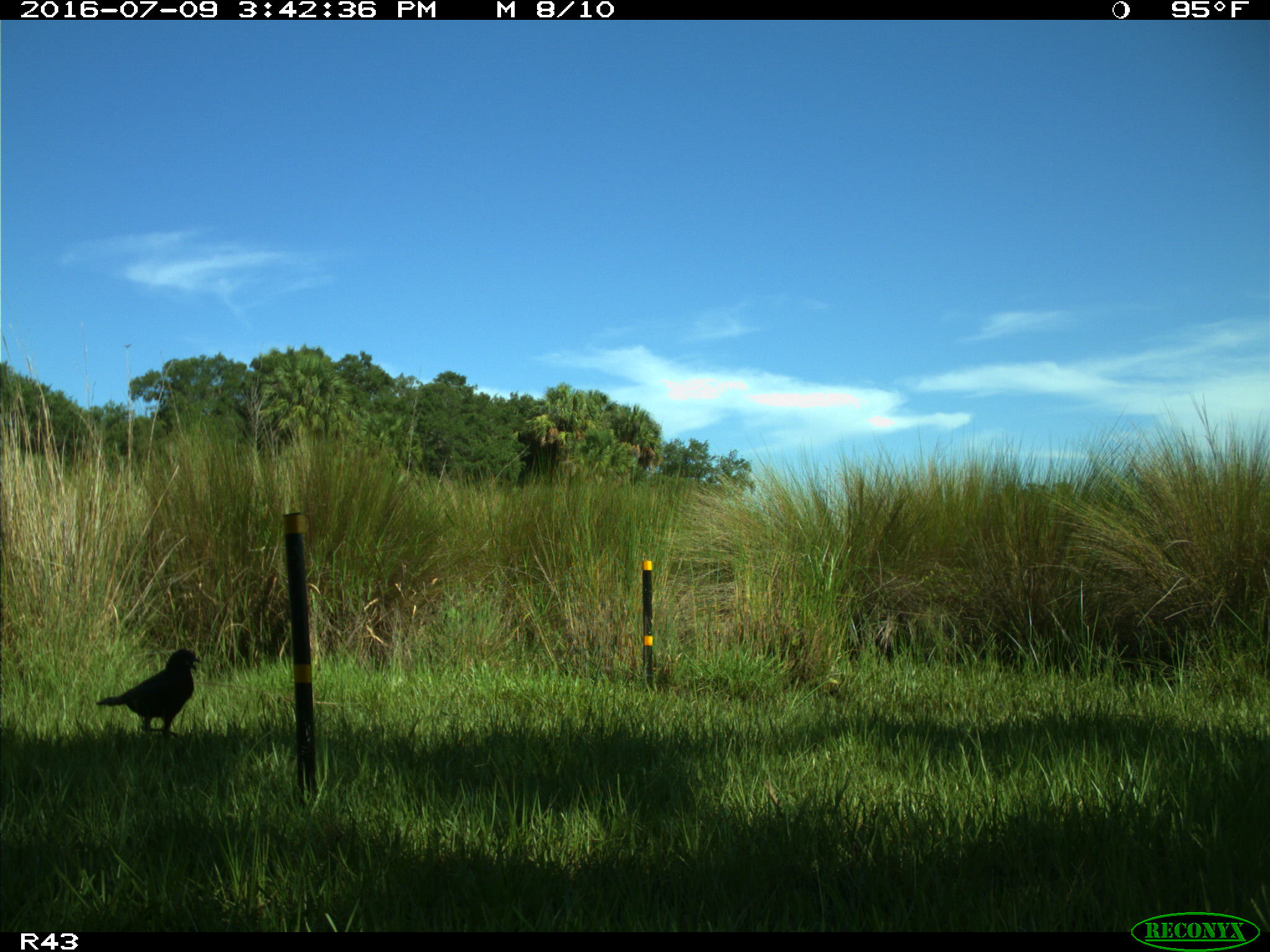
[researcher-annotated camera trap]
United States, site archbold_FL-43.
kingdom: Animalia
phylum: Chordata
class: Aves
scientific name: Aves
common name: birds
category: unidentified bird